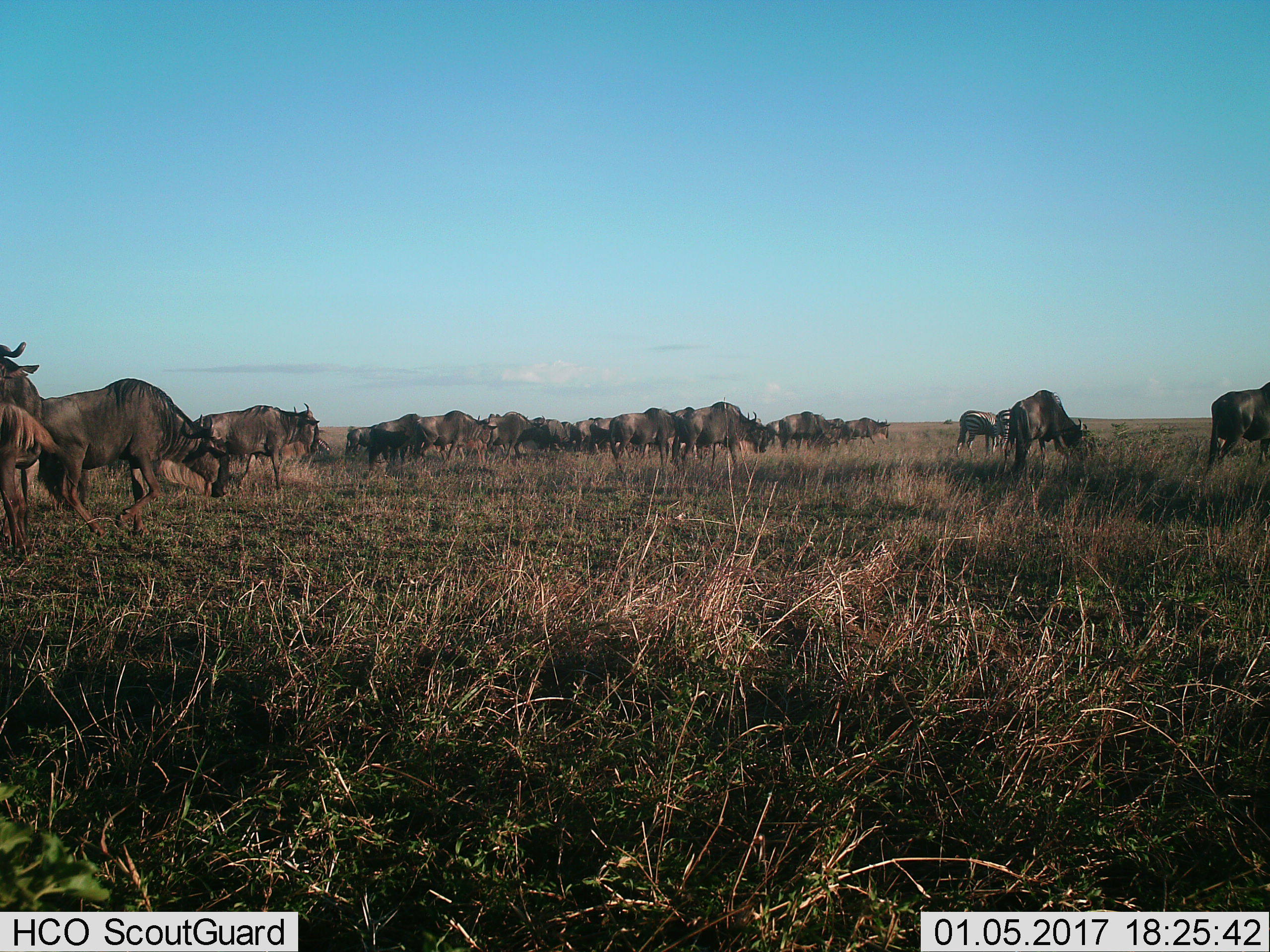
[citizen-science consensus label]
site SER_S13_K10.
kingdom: Animalia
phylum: Chordata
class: Mammalia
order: Artiodactyla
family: Bovidae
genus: Connochaetes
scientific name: Connochaetes taurinus taurinus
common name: blue wildebeest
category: wildebeestblue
Wildebeestblue (blue wildebeest) (Connochaetes taurinus taurinus), count 11-50. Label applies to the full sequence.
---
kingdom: Animalia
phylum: Chordata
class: Mammalia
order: Perissodactyla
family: Equidae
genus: Equus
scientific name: Equus quagga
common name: plains zebra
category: zebraplains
Zebraplains (plains zebra) (Equus quagga), count 2. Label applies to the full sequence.